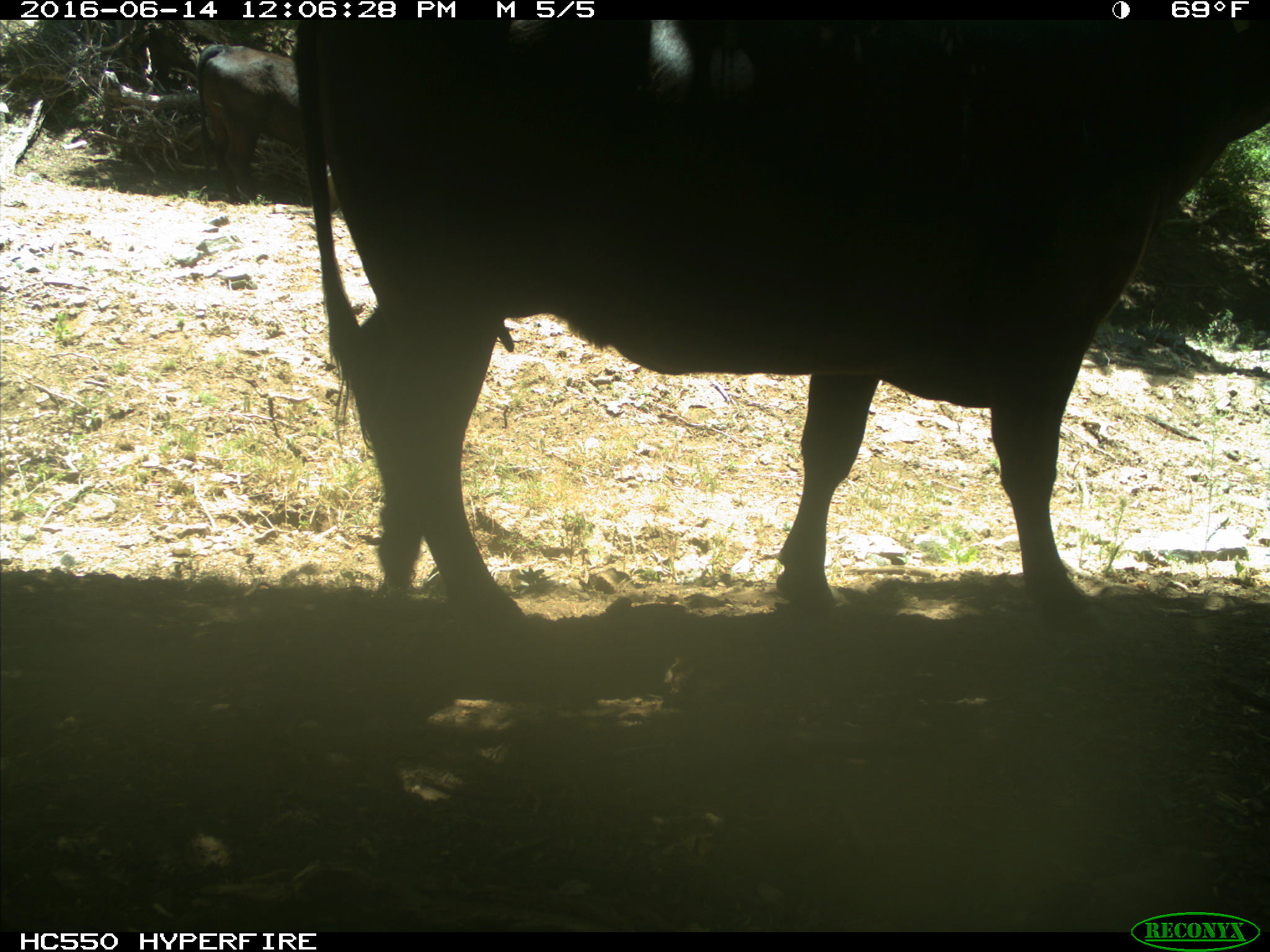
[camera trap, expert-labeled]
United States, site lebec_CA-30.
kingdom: Animalia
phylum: Chordata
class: Mammalia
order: Artiodactyla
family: Bovidae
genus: Bos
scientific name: Bos taurus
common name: domestic cow